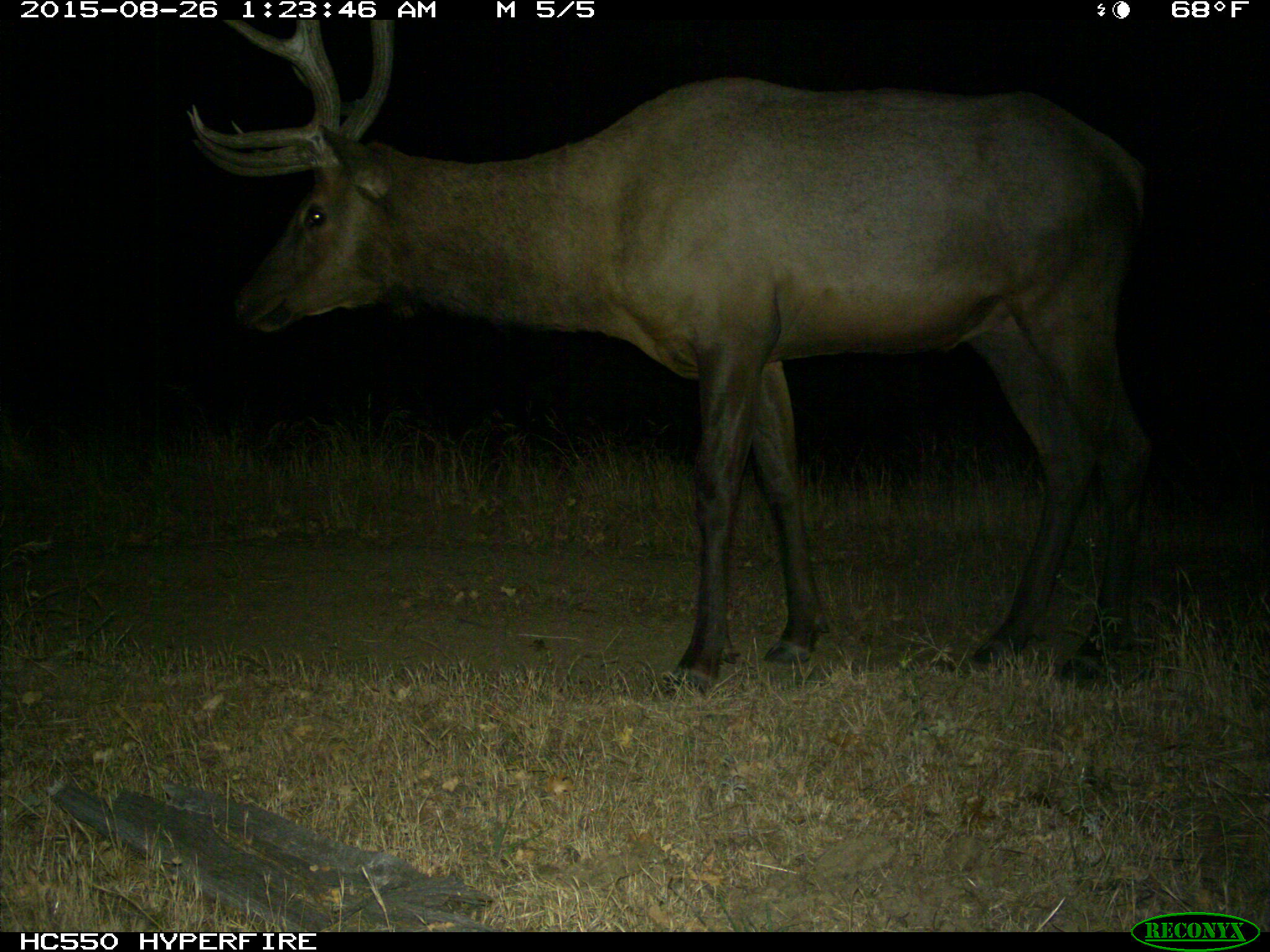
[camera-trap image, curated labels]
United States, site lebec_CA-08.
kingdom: Animalia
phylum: Chordata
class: Mammalia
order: Artiodactyla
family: Cervidae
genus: Cervus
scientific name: Cervus canadensis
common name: elk